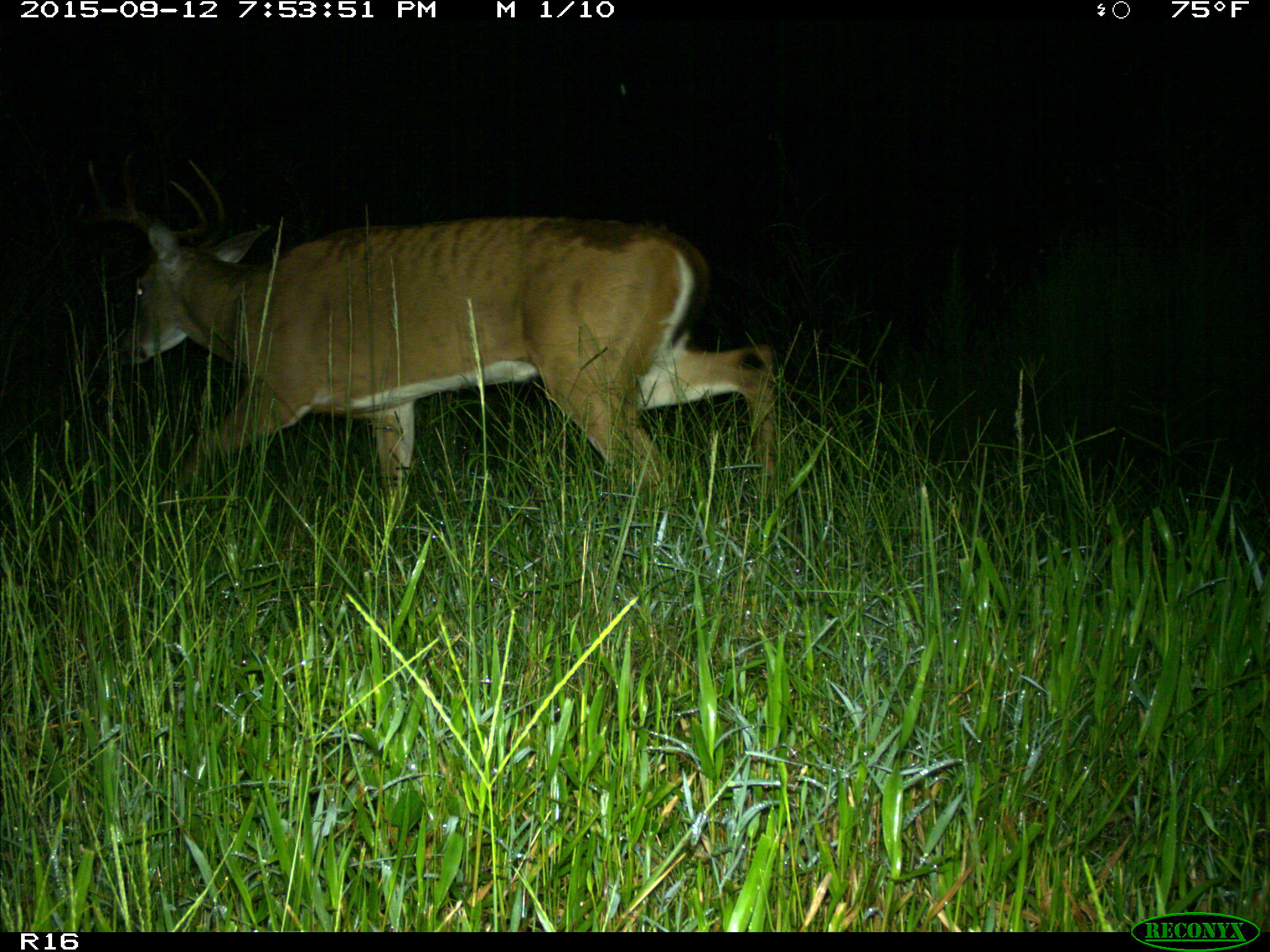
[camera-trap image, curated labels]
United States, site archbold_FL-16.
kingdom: Animalia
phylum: Chordata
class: Mammalia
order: Artiodactyla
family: Cervidae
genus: Odocoileus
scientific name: Odocoileus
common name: deer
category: unidentified deer